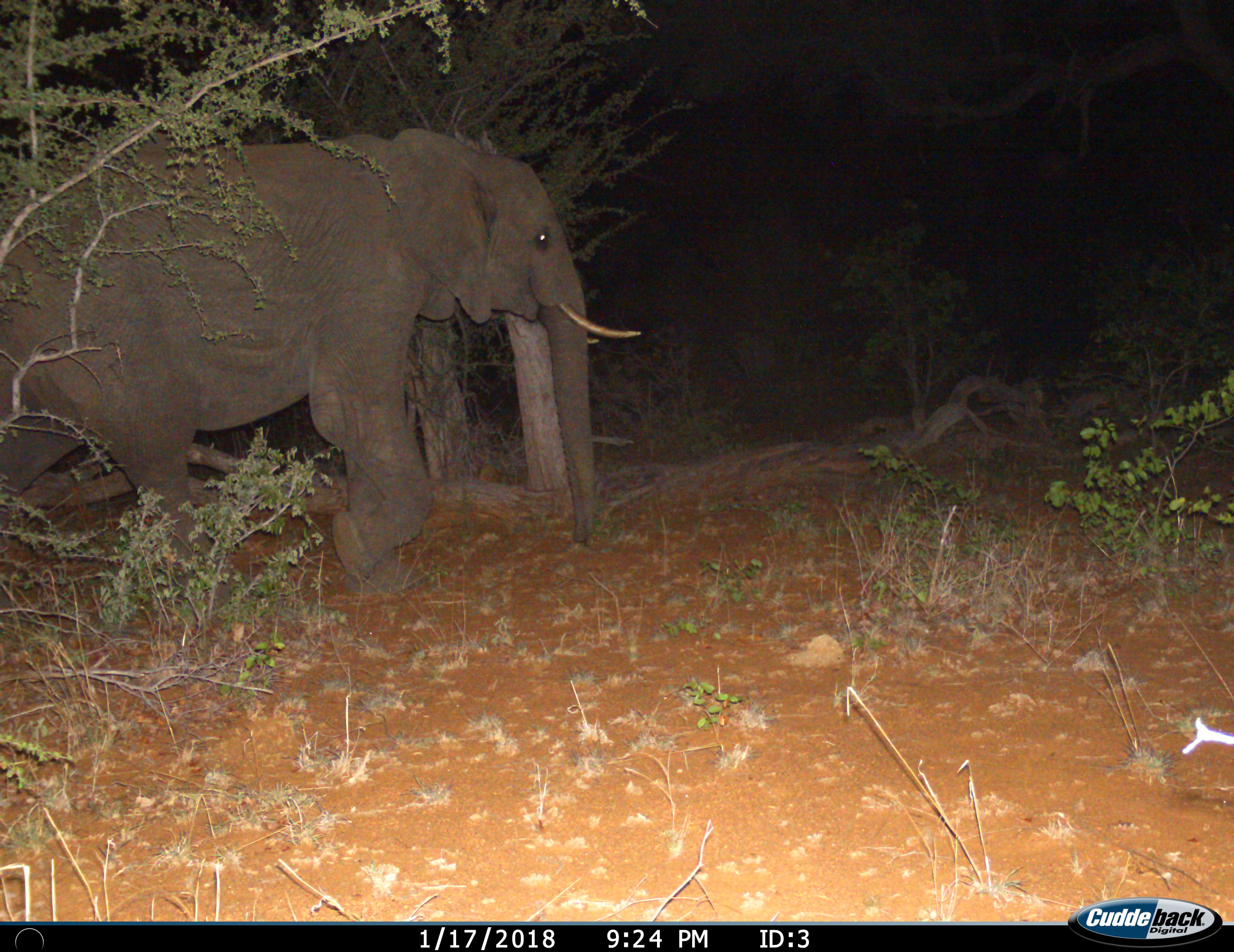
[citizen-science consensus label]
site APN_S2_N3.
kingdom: Animalia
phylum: Chordata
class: Mammalia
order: Proboscidea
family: Elephantidae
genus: Loxodonta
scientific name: Loxodonta africana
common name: african bush elephant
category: elephant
Elephant (african bush elephant) (Loxodonta africana), count 1. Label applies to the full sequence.